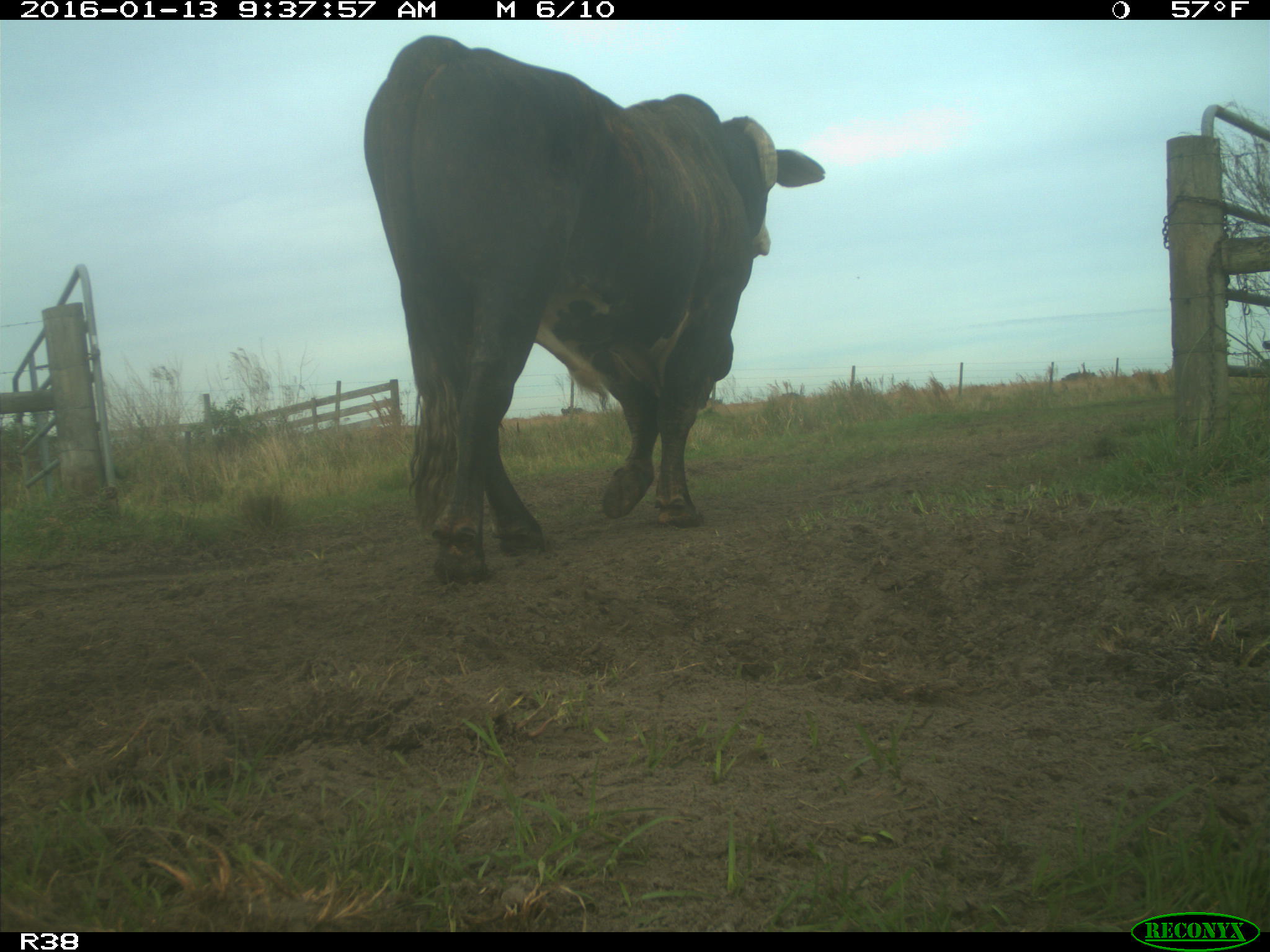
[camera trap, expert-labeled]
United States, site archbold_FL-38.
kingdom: Animalia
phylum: Chordata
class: Mammalia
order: Artiodactyla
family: Bovidae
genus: Bos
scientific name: Bos taurus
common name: domestic cow